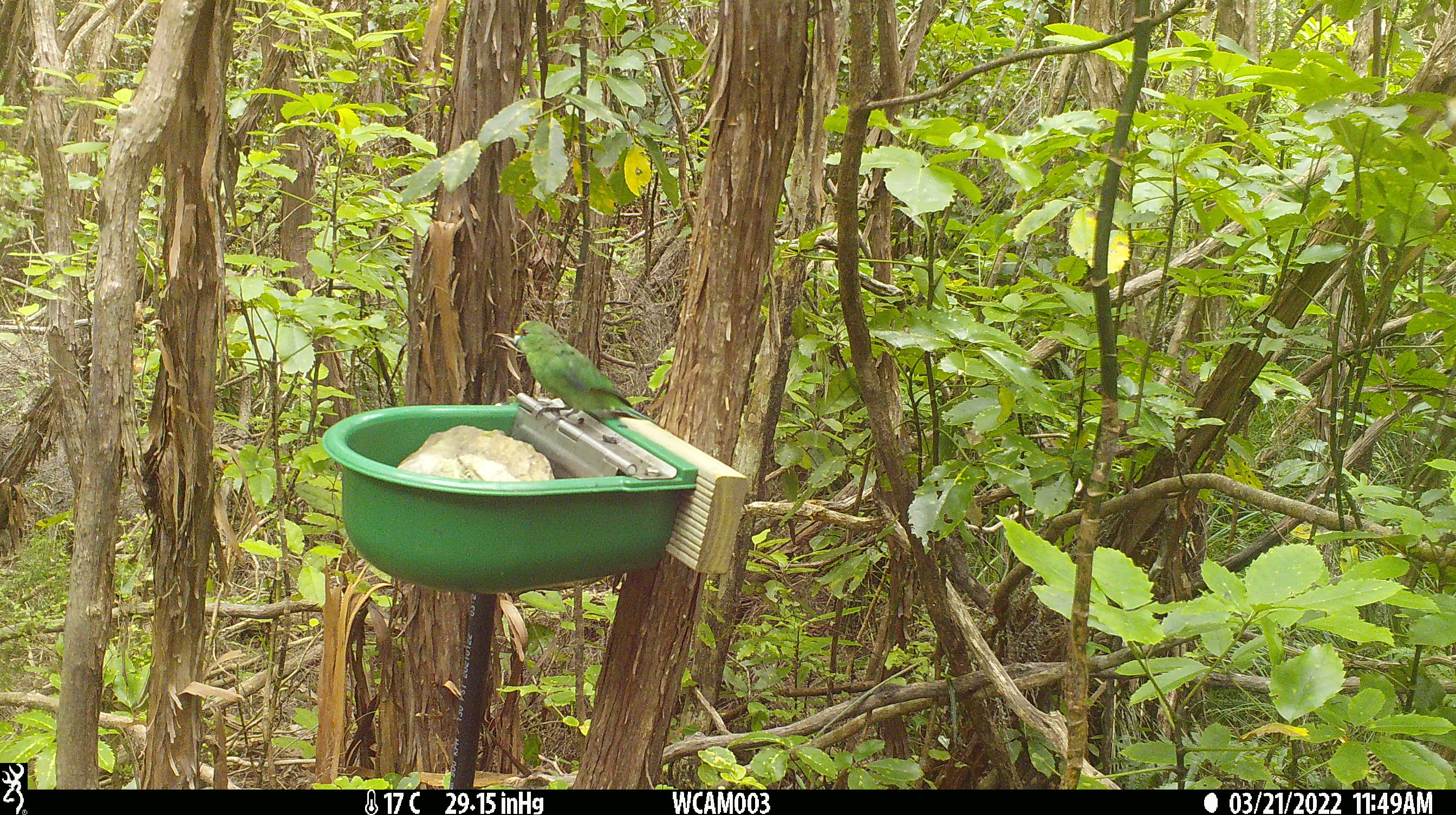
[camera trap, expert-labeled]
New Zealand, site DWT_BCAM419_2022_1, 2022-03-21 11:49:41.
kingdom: Animalia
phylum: Chordata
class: Aves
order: Psittaciformes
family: Psittaculidae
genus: Cyanoramphus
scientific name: Cyanoramphus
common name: parakeet